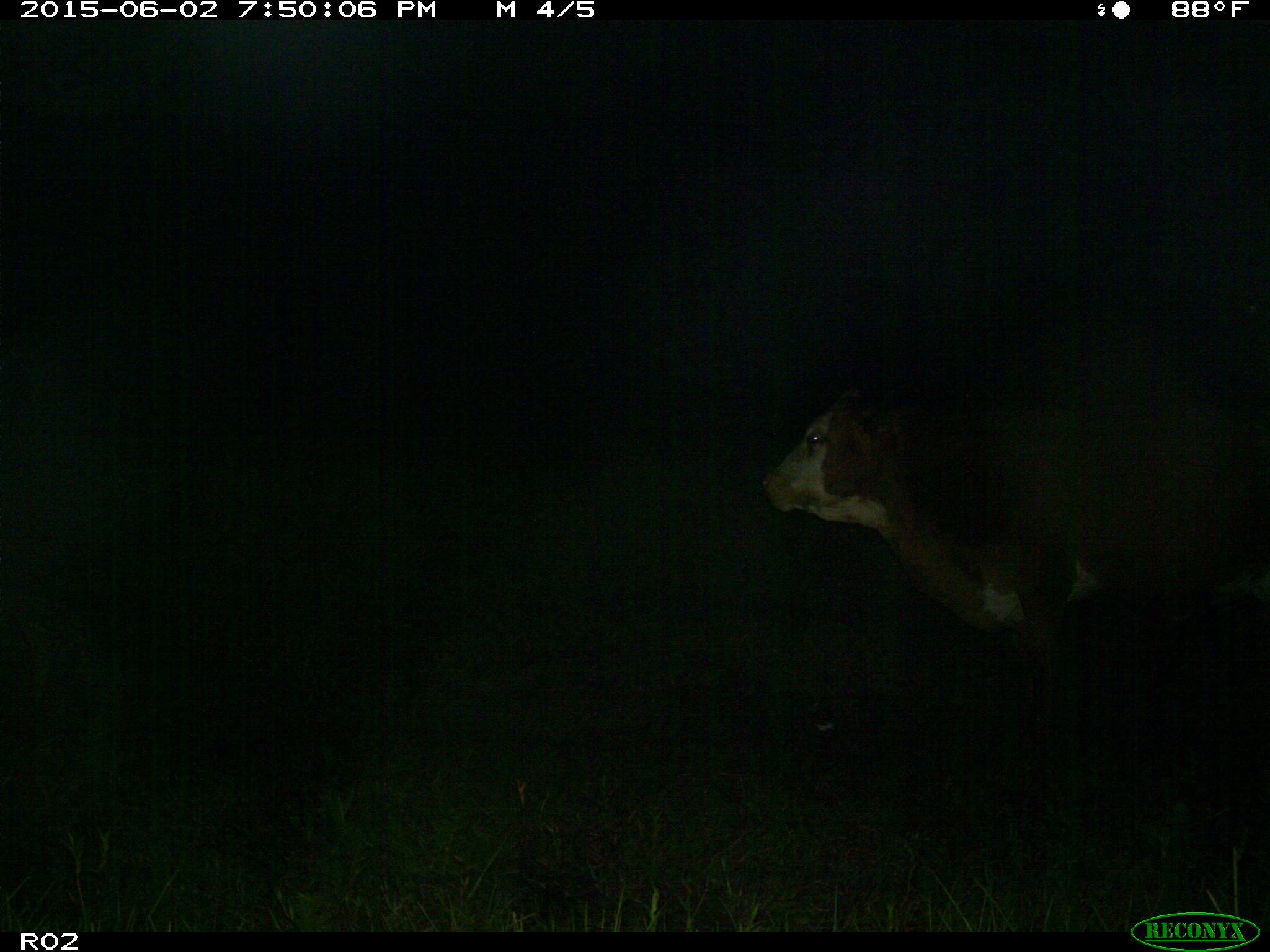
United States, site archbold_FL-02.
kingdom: Animalia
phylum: Chordata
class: Mammalia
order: Artiodactyla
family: Bovidae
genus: Bos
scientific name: Bos taurus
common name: domestic cow